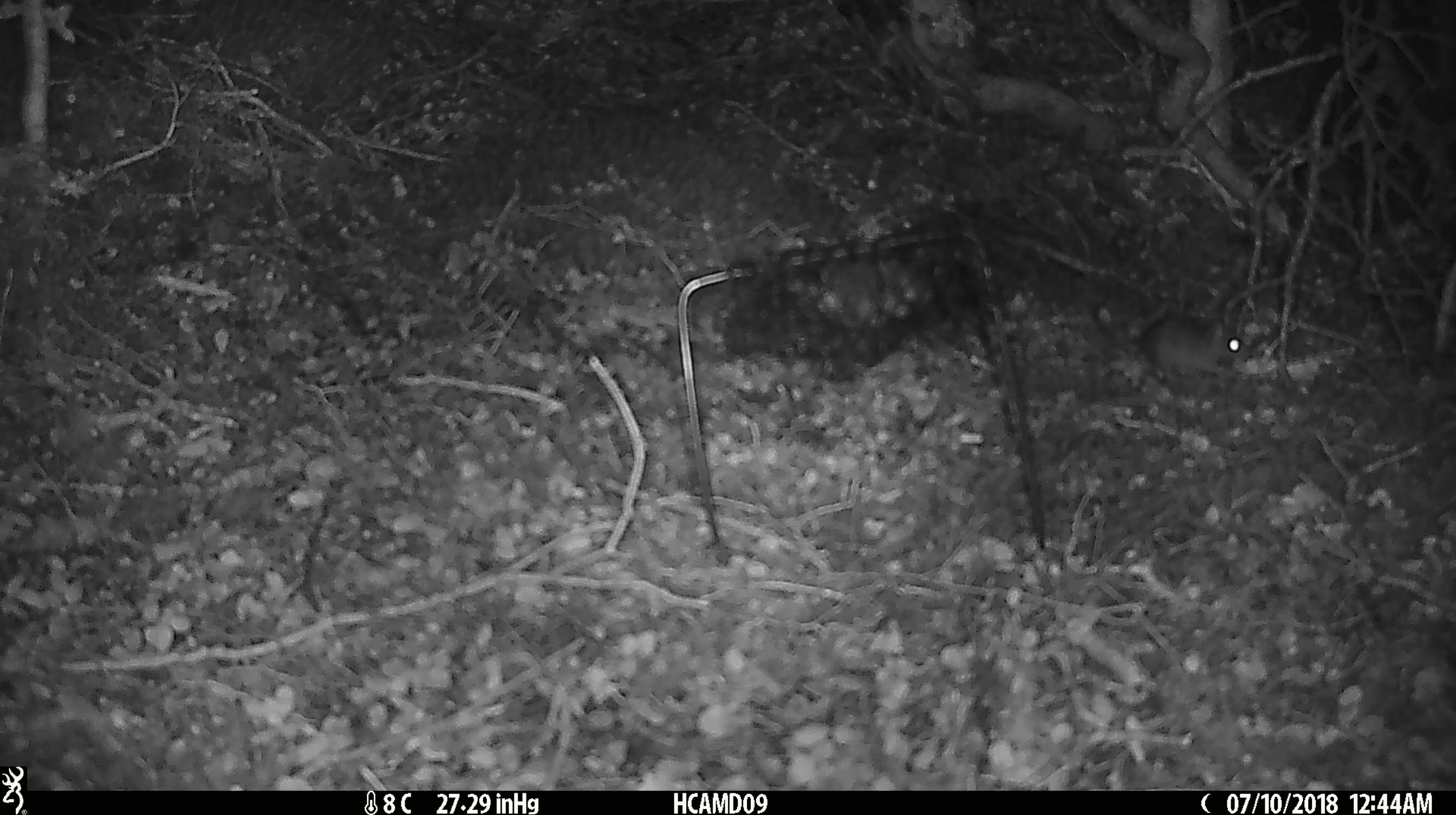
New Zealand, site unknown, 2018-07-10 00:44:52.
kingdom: Animalia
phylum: Chordata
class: Mammalia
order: Rodentia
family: Muridae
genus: Mus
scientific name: Mus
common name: mouse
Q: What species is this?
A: Mouse (Mus).